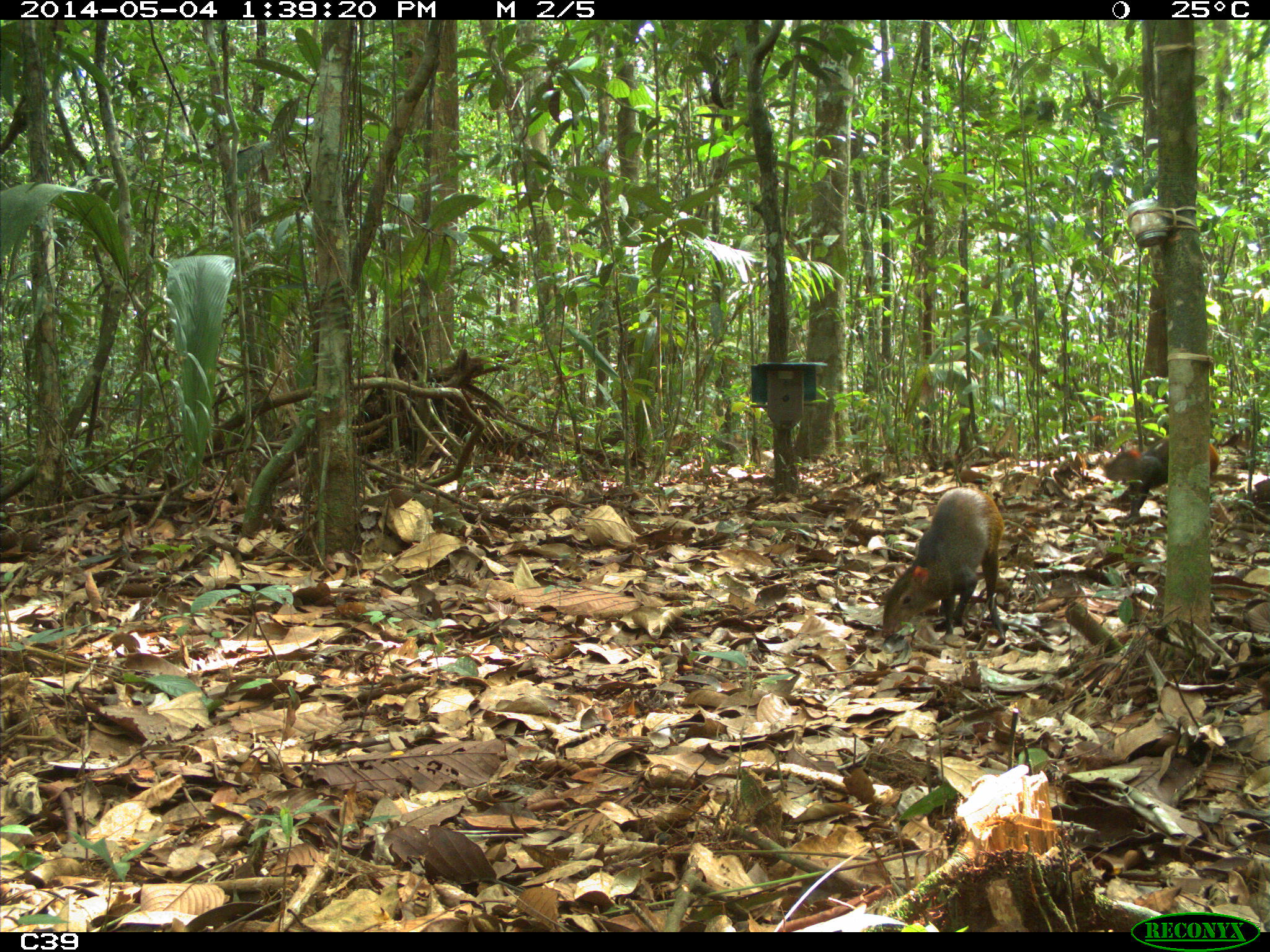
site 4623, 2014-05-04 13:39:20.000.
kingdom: Animalia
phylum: Chordata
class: Mammalia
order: Rodentia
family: Dasyproctidae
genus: Dasyprocta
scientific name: Dasyprocta leporina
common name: red-rumped agouti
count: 2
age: adult